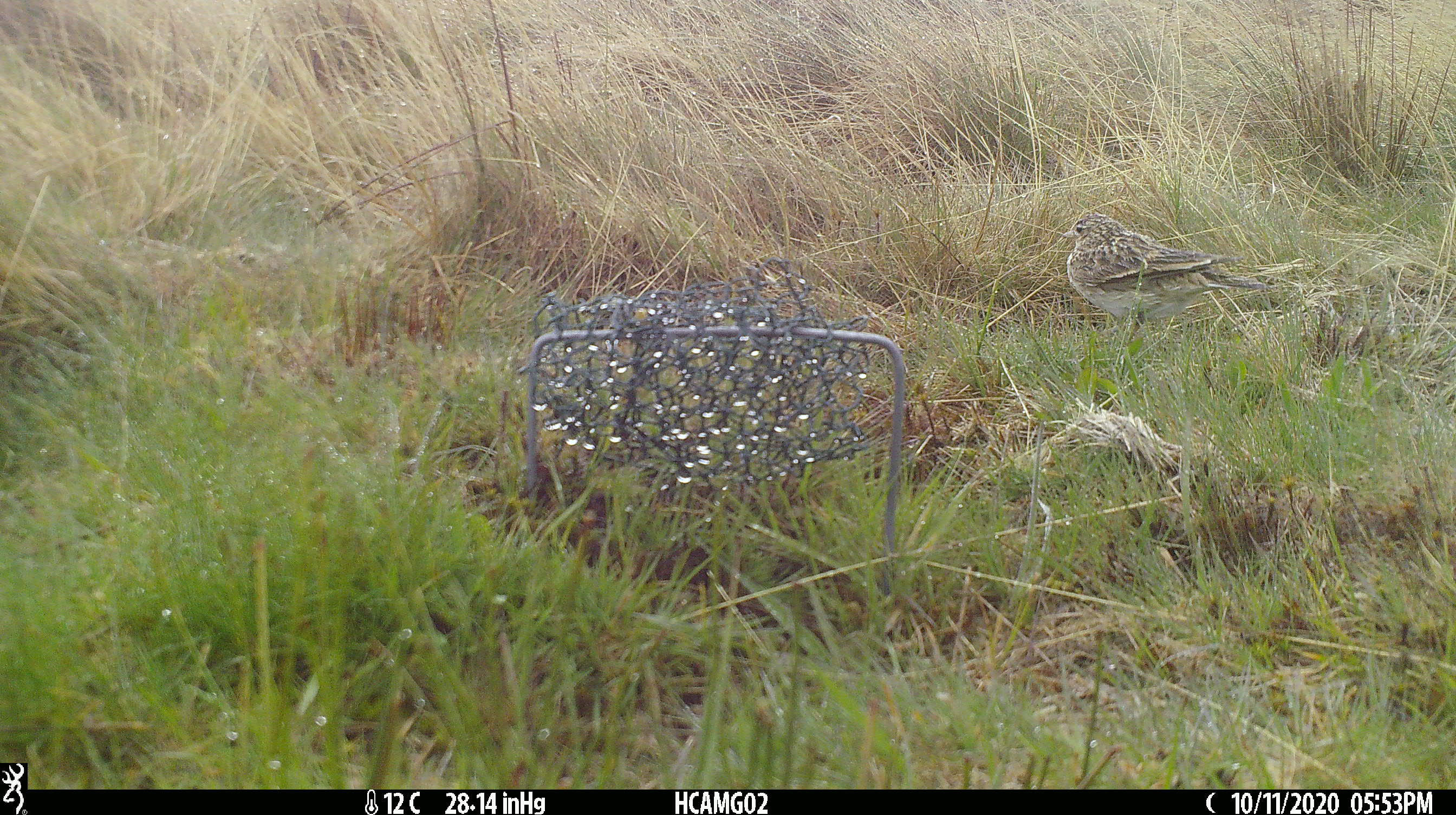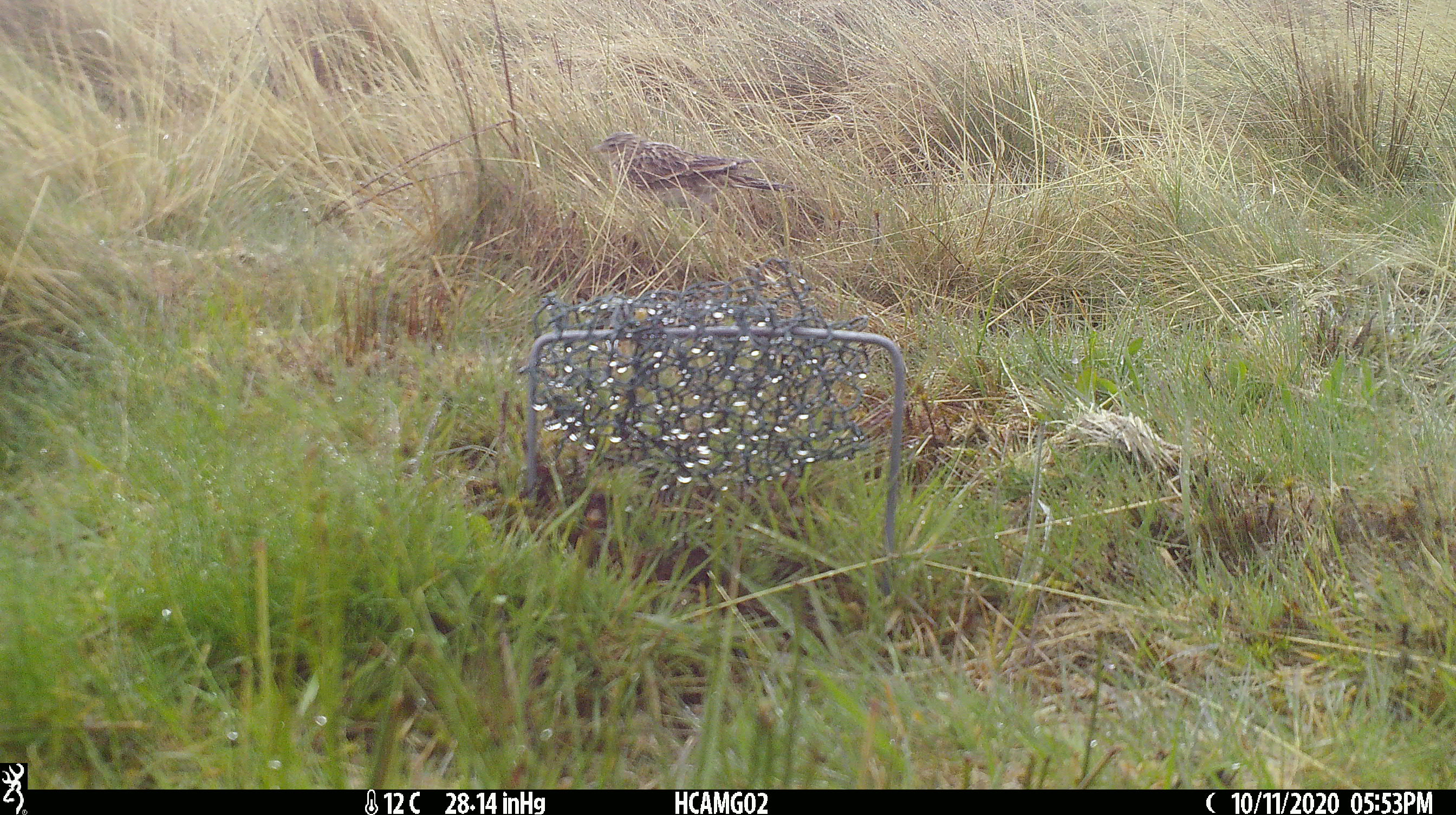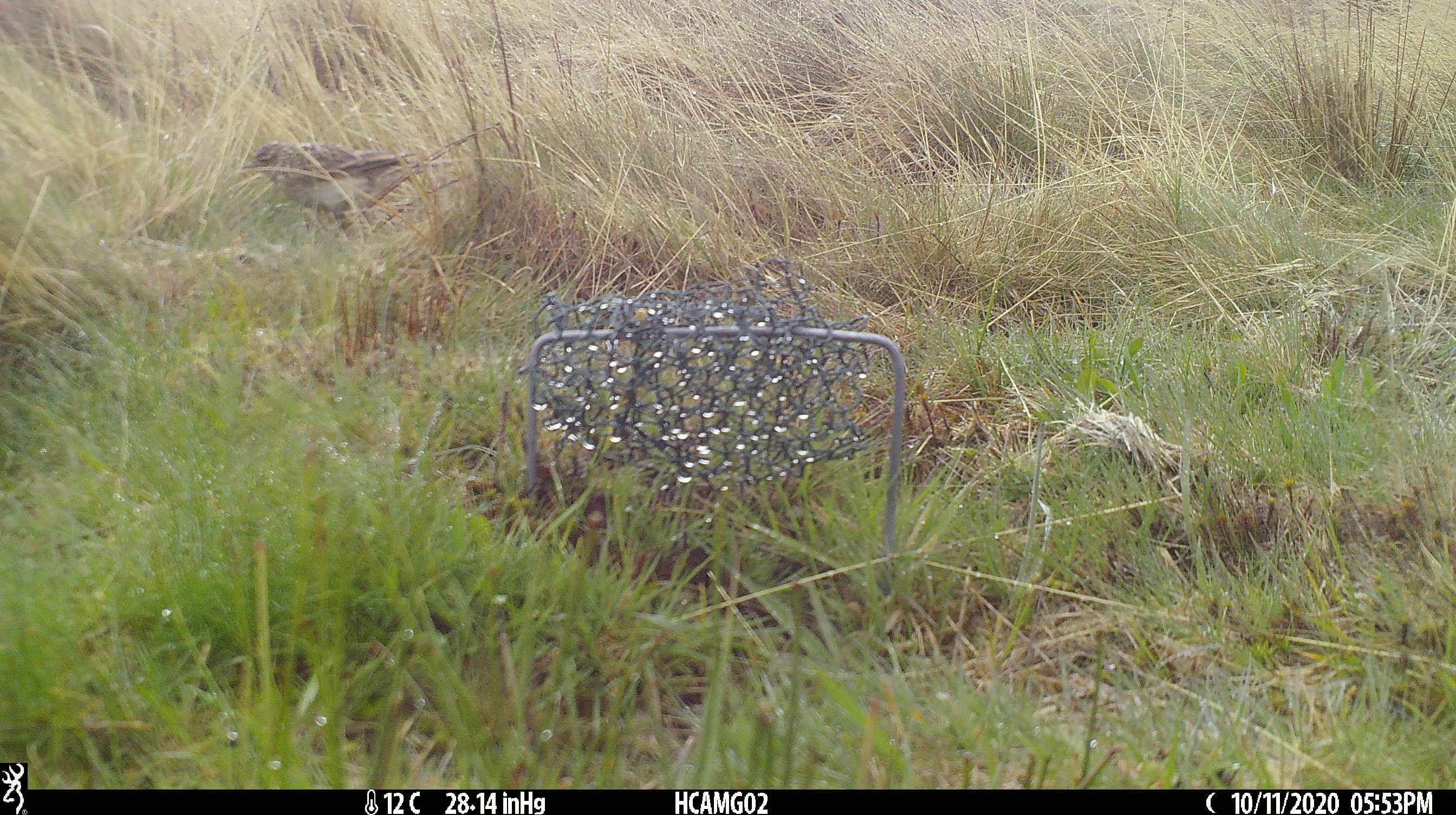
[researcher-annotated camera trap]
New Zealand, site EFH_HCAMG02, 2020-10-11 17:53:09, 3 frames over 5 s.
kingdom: Animalia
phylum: Chordata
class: Aves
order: Passeriformes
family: Motacillidae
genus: Anthus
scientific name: Anthus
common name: pipit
Pipit (Anthus).